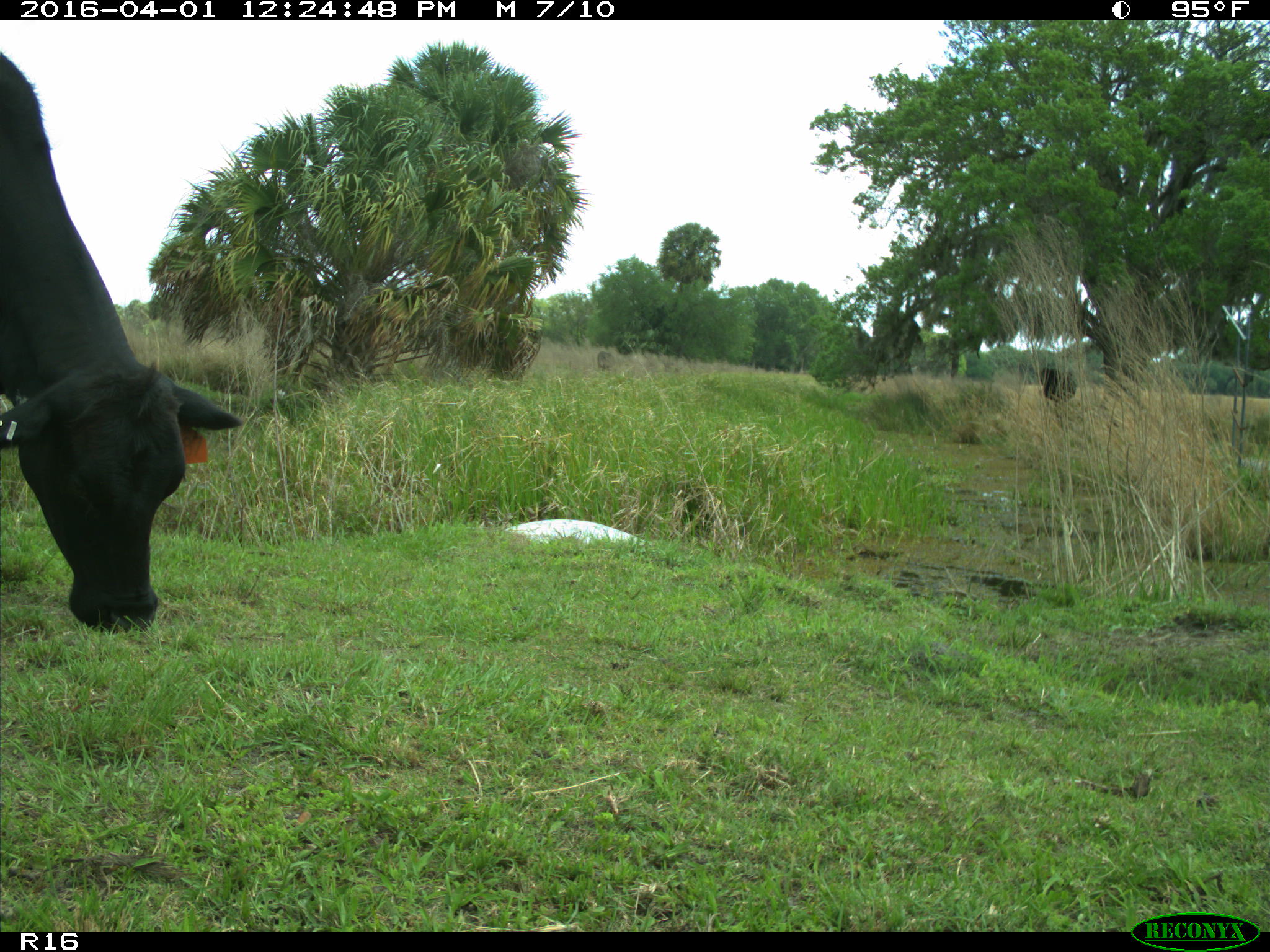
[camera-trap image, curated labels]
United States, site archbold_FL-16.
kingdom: Animalia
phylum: Chordata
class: Mammalia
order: Artiodactyla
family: Bovidae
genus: Bos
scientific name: Bos taurus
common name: domestic cow